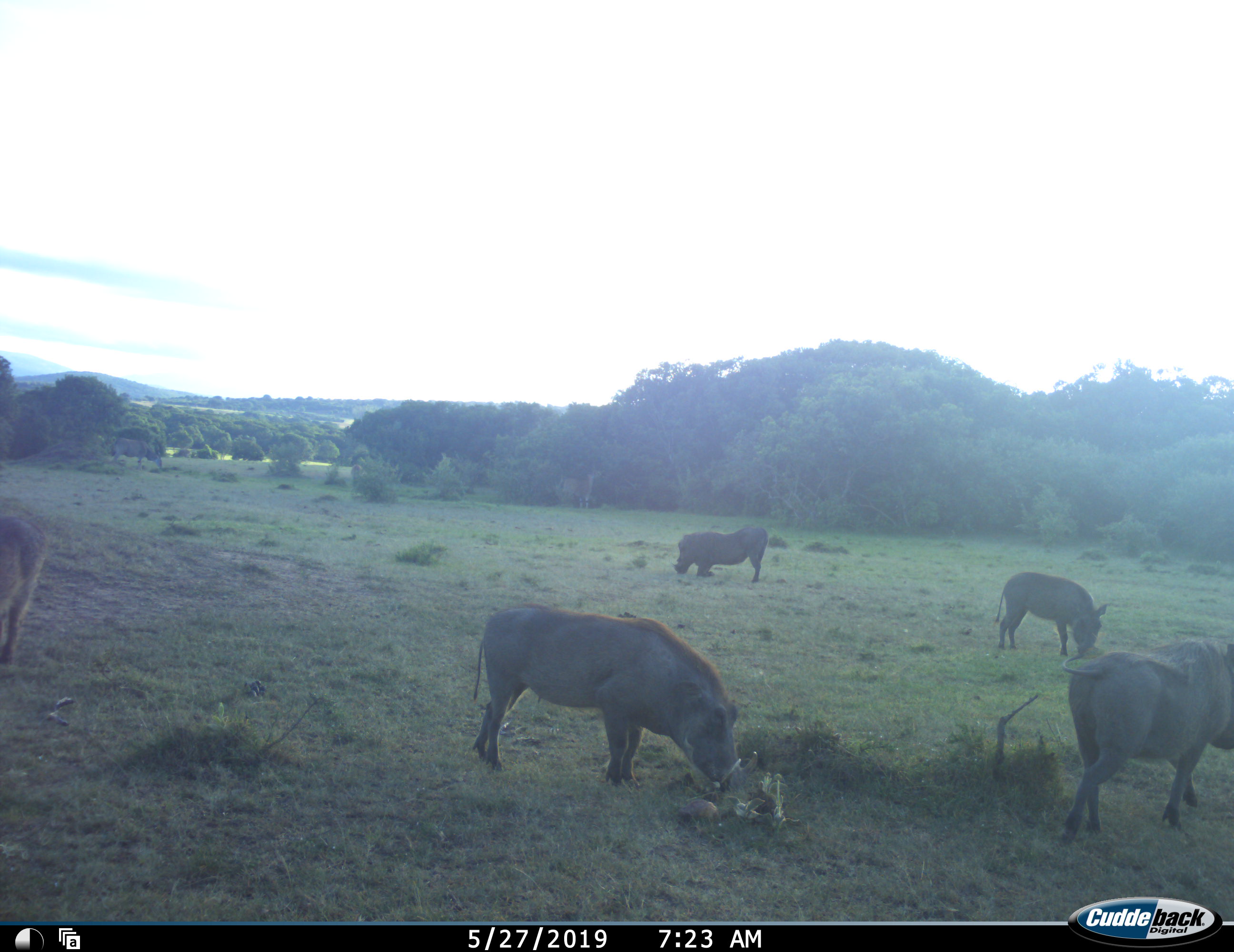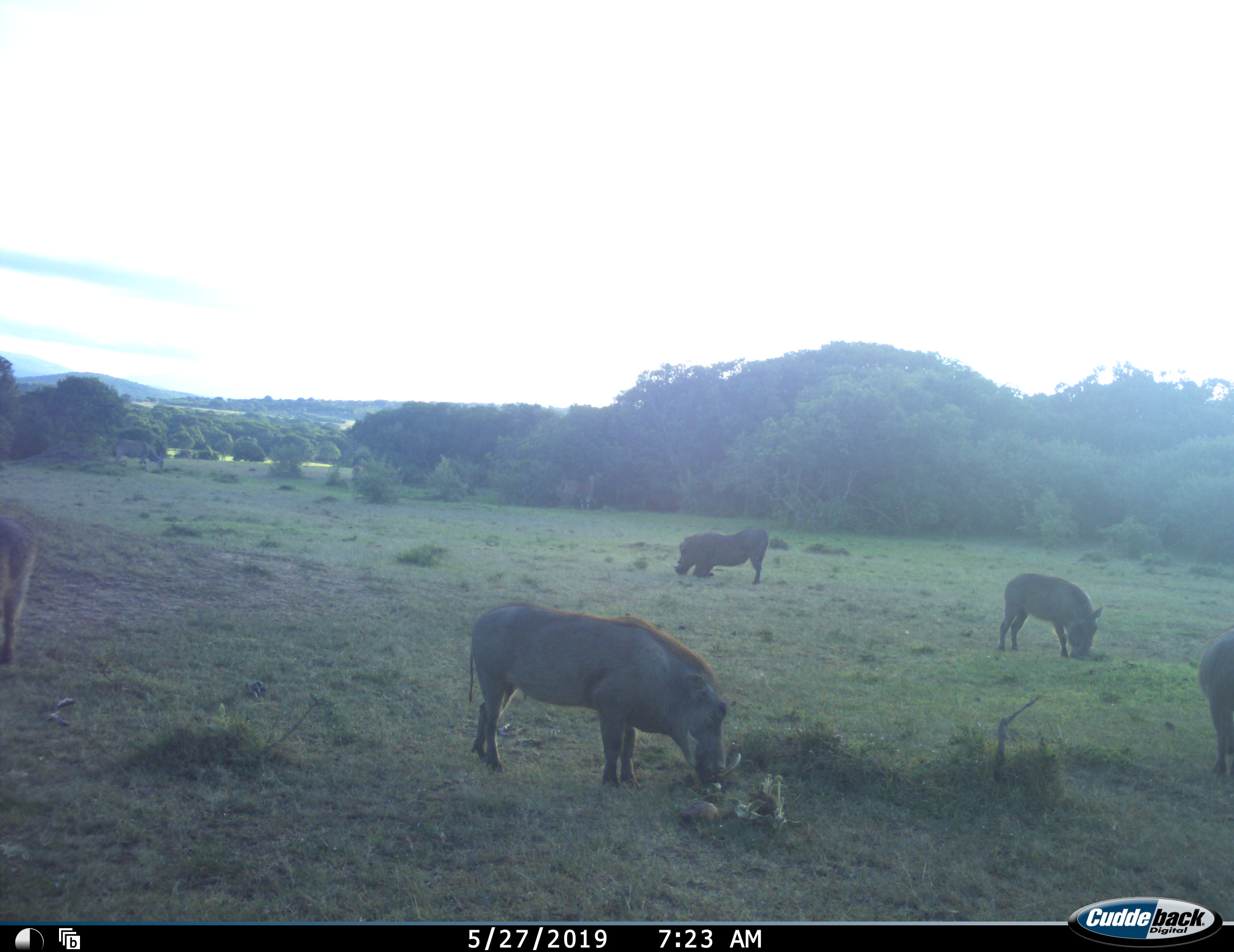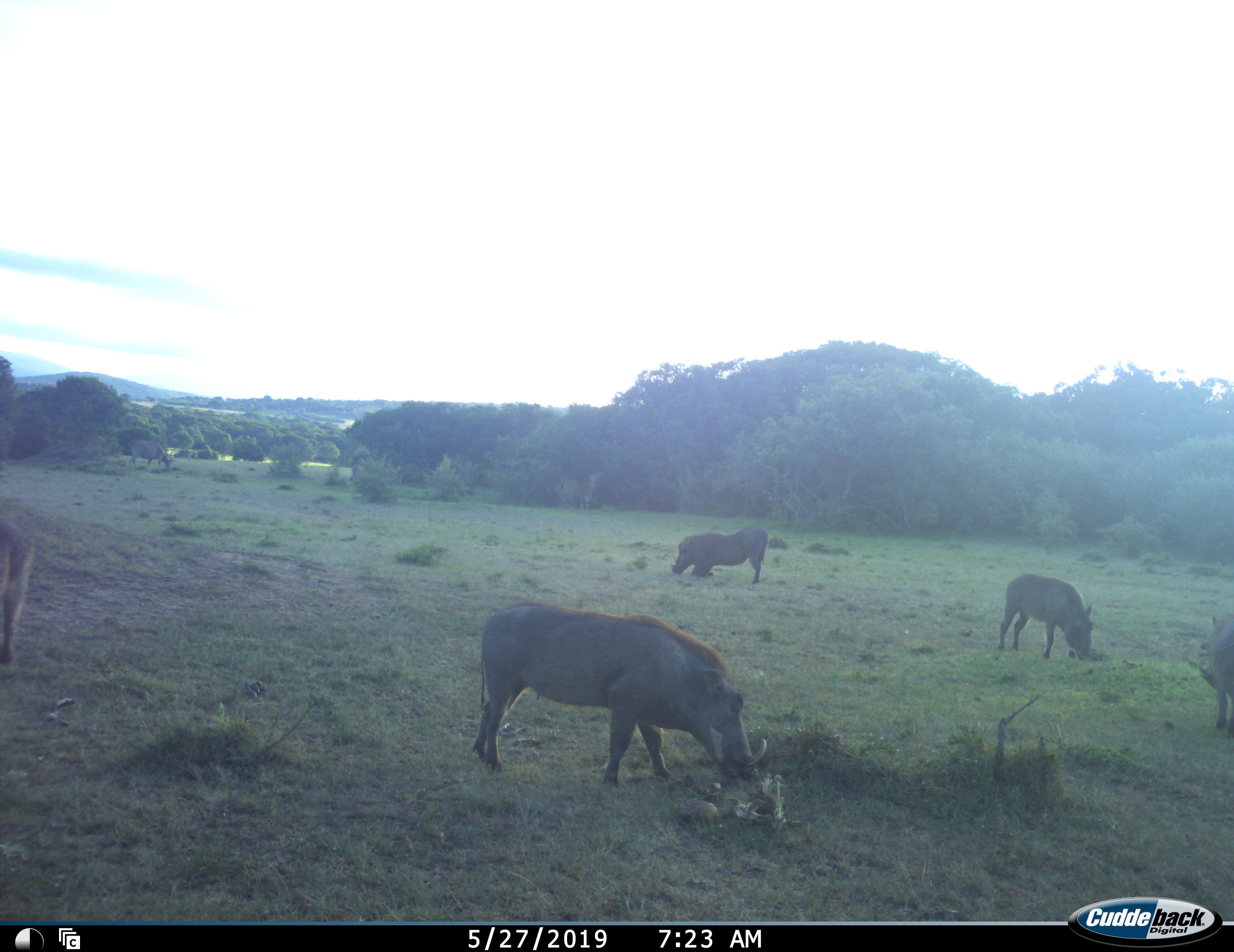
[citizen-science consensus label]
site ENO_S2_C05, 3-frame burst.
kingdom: Animalia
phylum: Chordata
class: Mammalia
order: Artiodactyla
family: Suidae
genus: Phacochoerus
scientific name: Phacochoerus africanus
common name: warthog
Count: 5.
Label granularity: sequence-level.